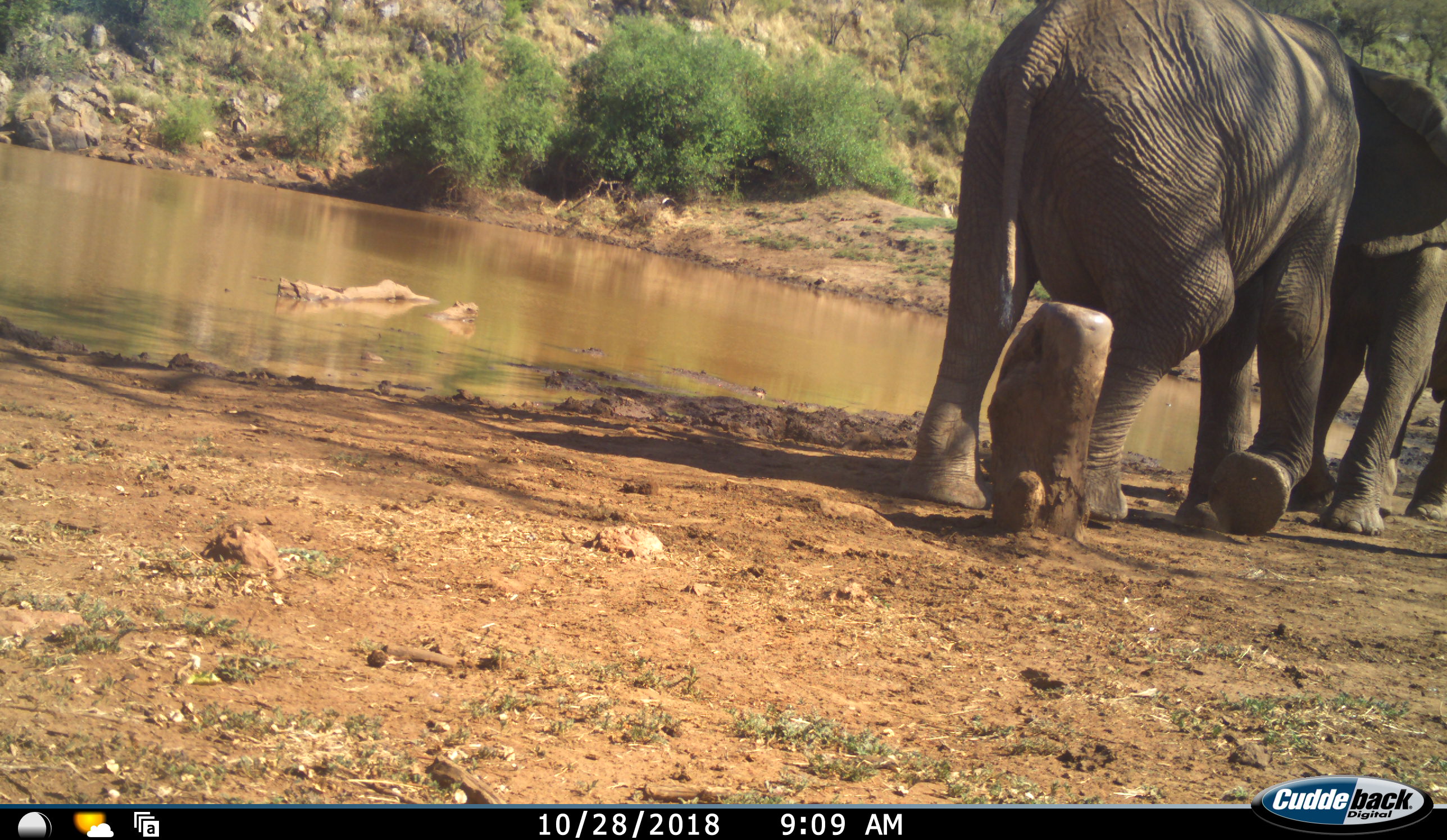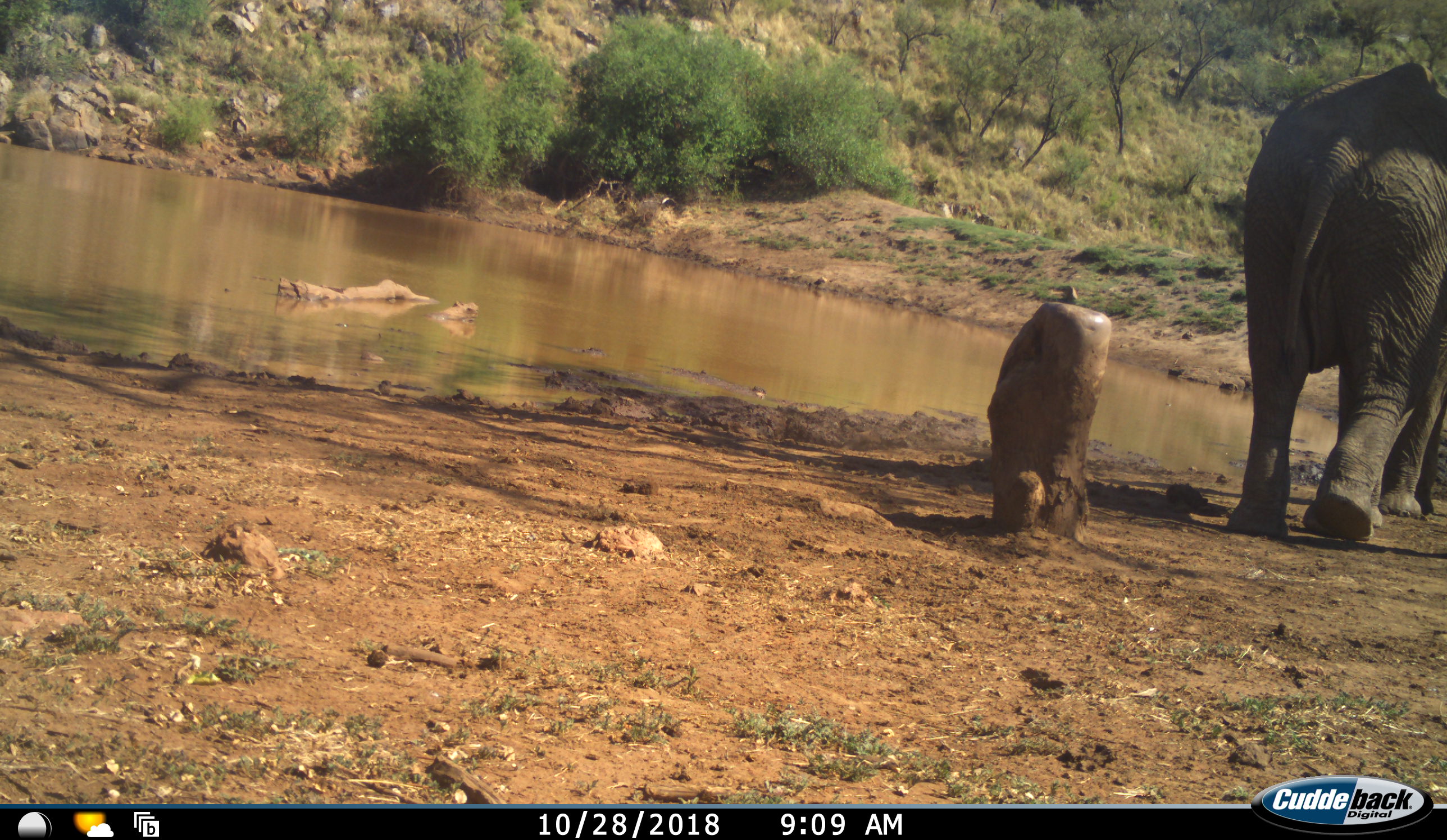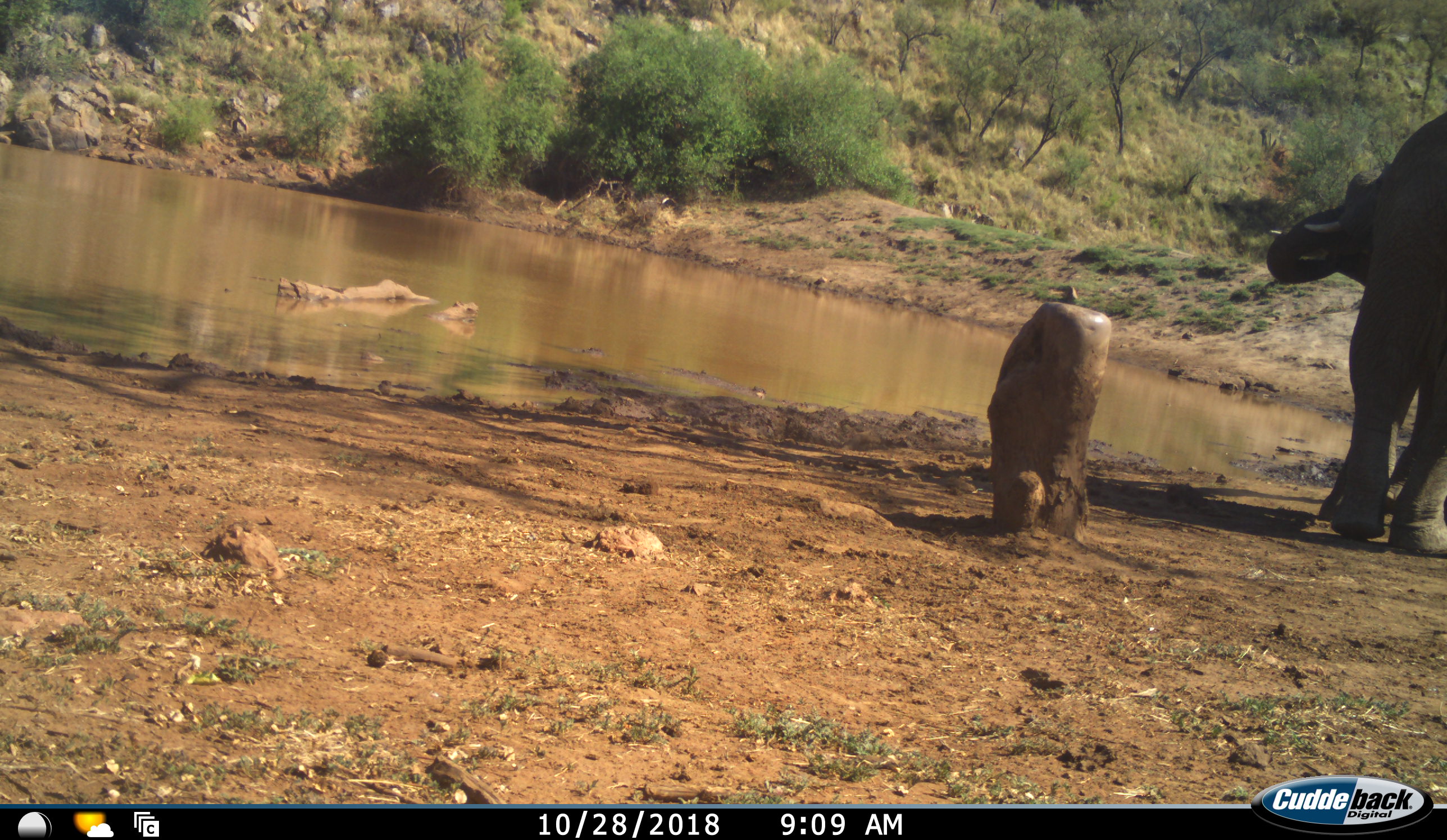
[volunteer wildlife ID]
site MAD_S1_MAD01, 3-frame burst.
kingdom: Animalia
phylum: Chordata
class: Mammalia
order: Proboscidea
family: Elephantidae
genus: Loxodonta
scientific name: Loxodonta africana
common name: african bush elephant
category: elephant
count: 2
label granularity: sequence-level